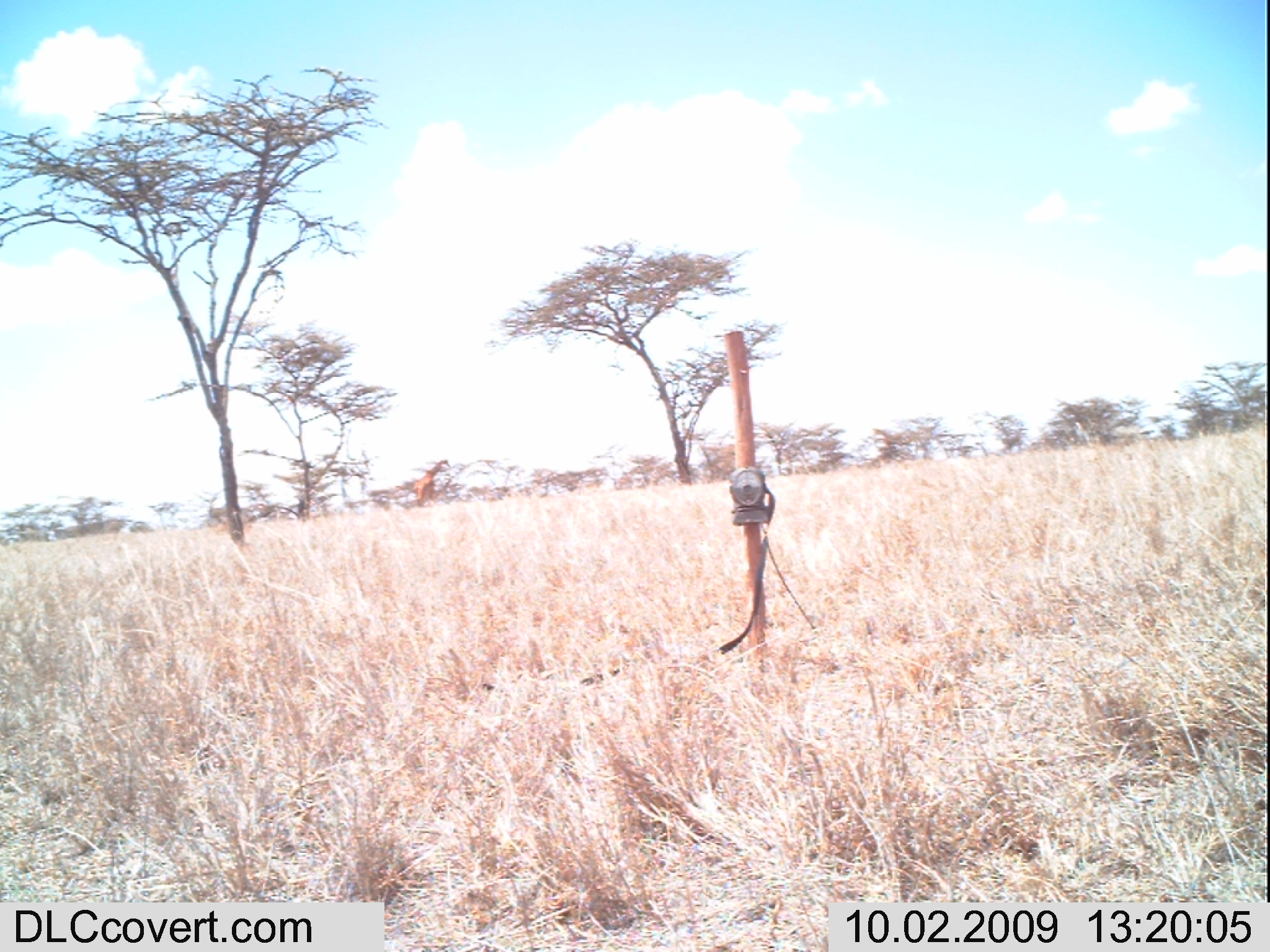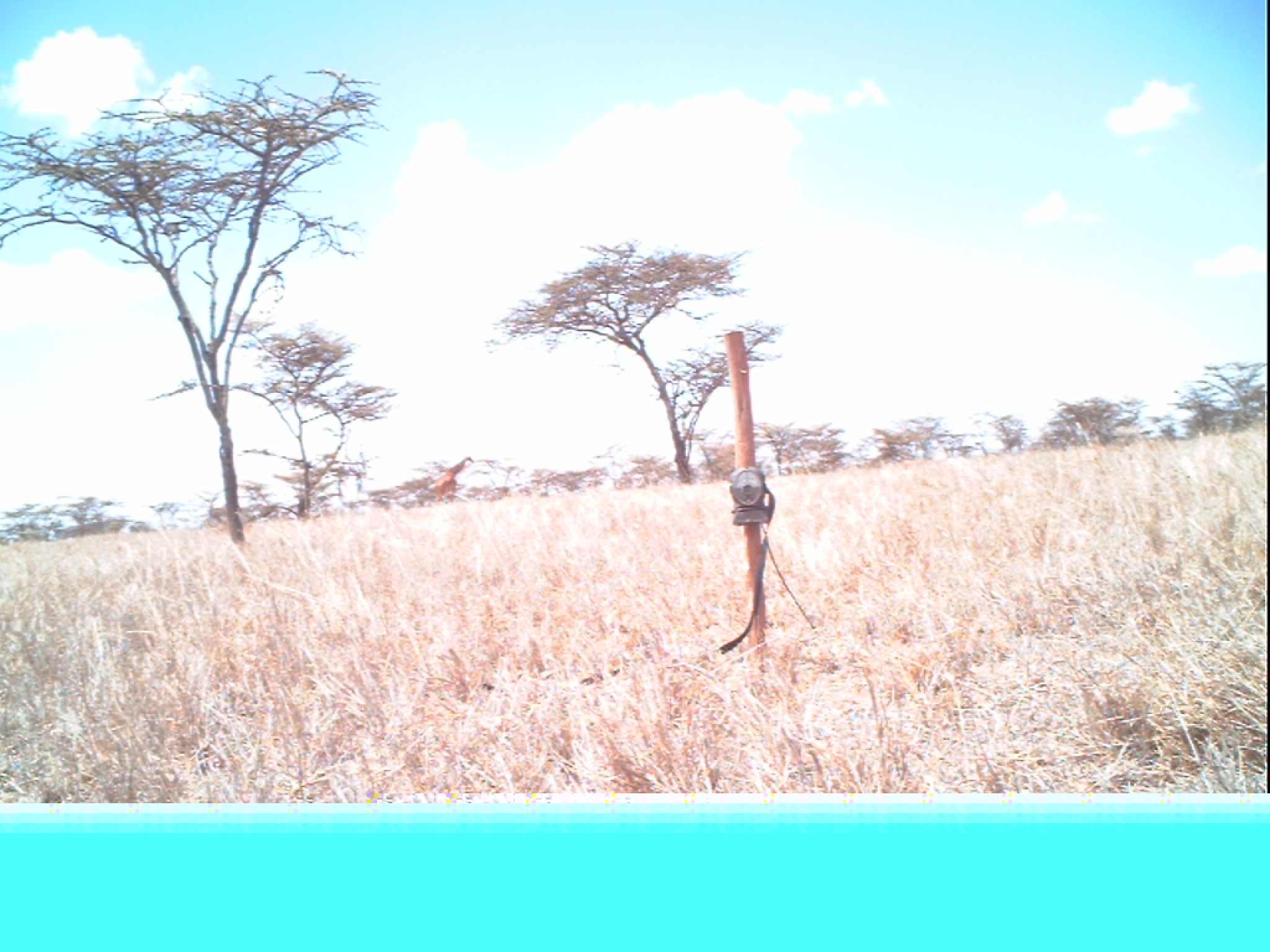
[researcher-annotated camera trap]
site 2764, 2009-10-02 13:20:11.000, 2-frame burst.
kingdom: Animalia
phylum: Chordata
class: Mammalia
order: Artiodactyla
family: Giraffidae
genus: Giraffa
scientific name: Giraffa camelopardalis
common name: giraffe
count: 1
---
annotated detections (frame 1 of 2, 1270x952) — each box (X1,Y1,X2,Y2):
giraffa camelopardalis: (413,458,451,507)